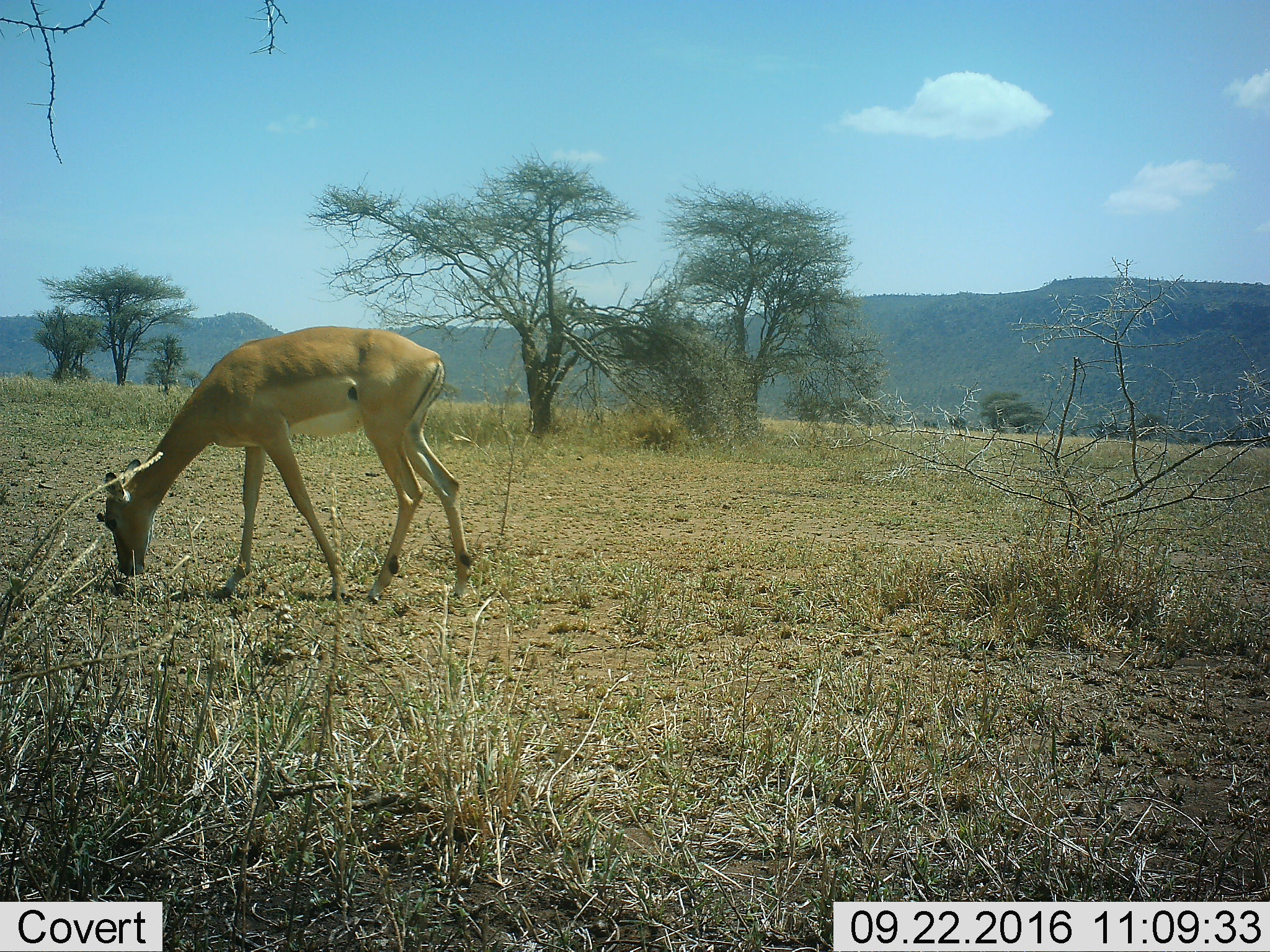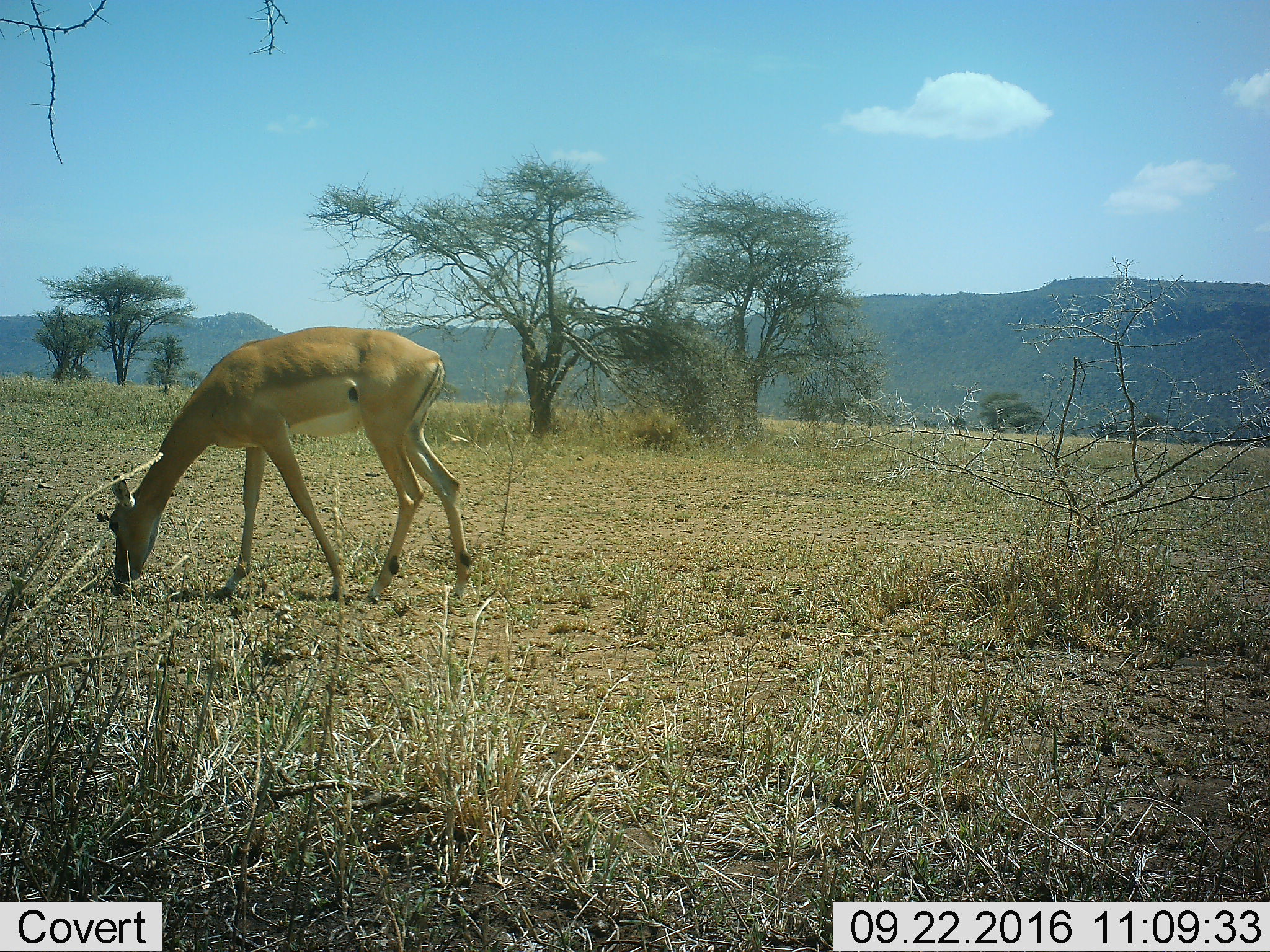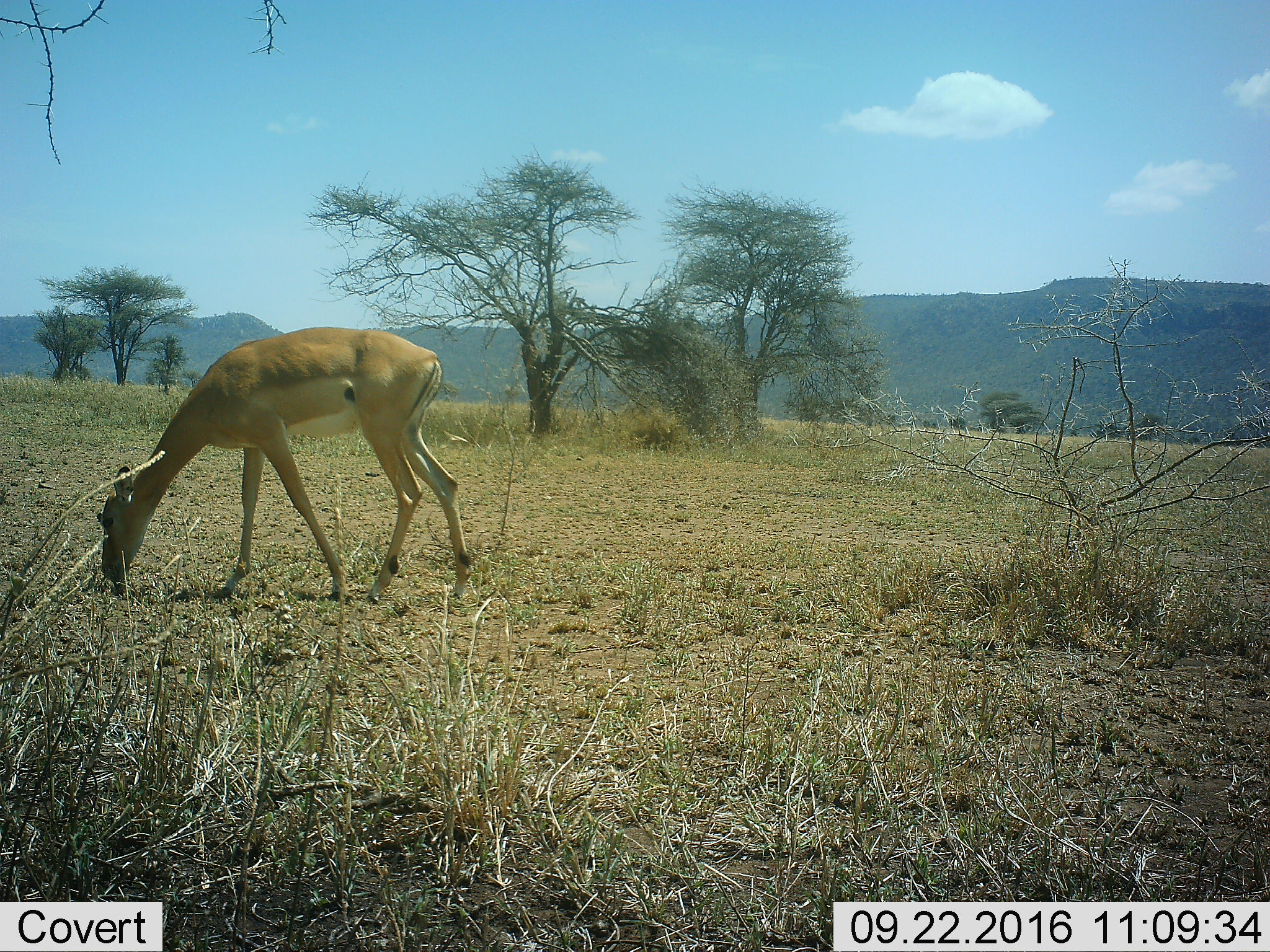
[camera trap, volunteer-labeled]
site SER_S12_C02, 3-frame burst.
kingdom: Animalia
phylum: Chordata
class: Mammalia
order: Artiodactyla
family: Bovidae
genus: Aepyceros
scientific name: Aepyceros melampus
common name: impala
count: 1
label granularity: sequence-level